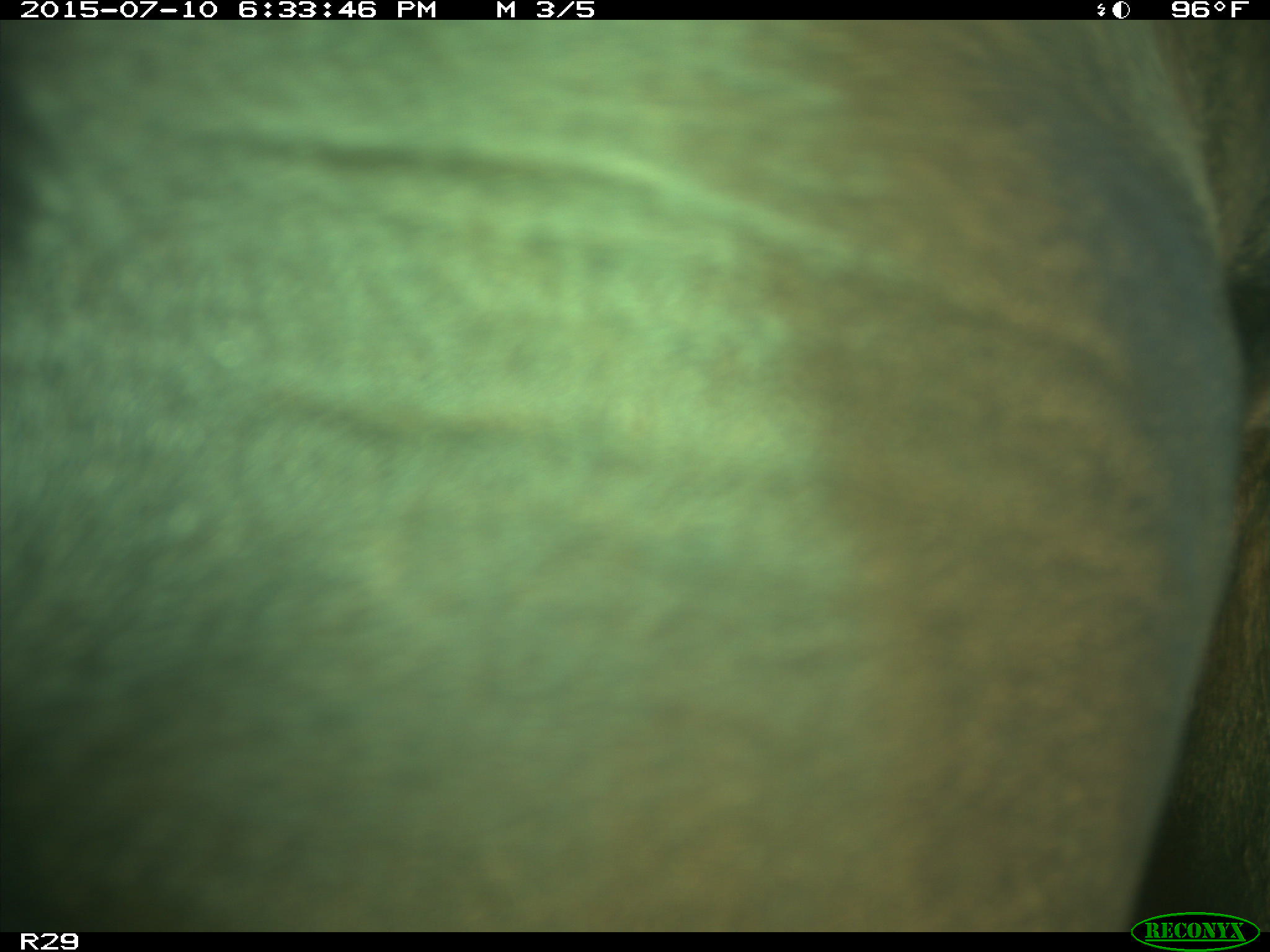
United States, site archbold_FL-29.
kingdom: Animalia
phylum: Chordata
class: Mammalia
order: Artiodactyla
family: Bovidae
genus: Bos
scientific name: Bos taurus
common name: domestic cow